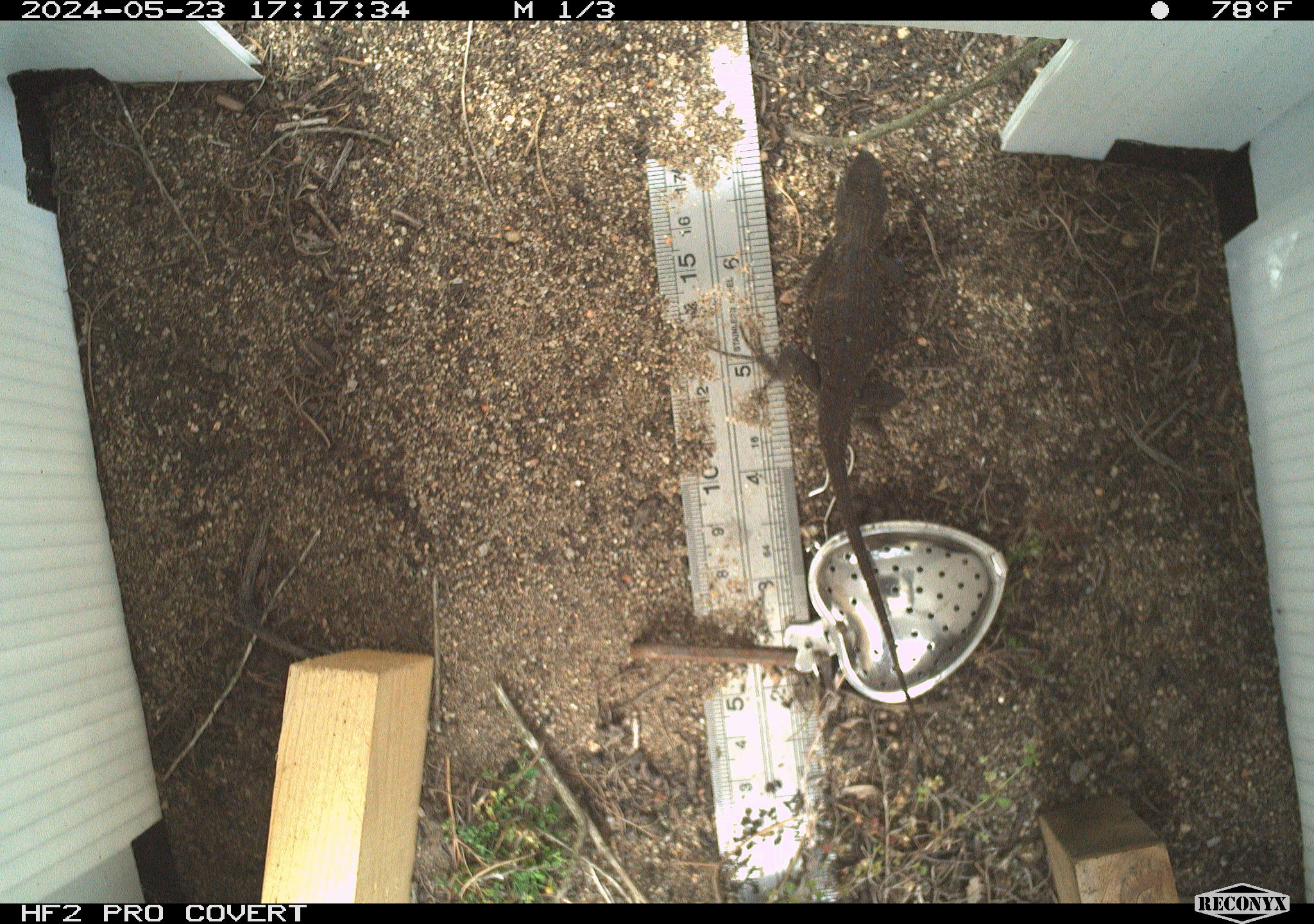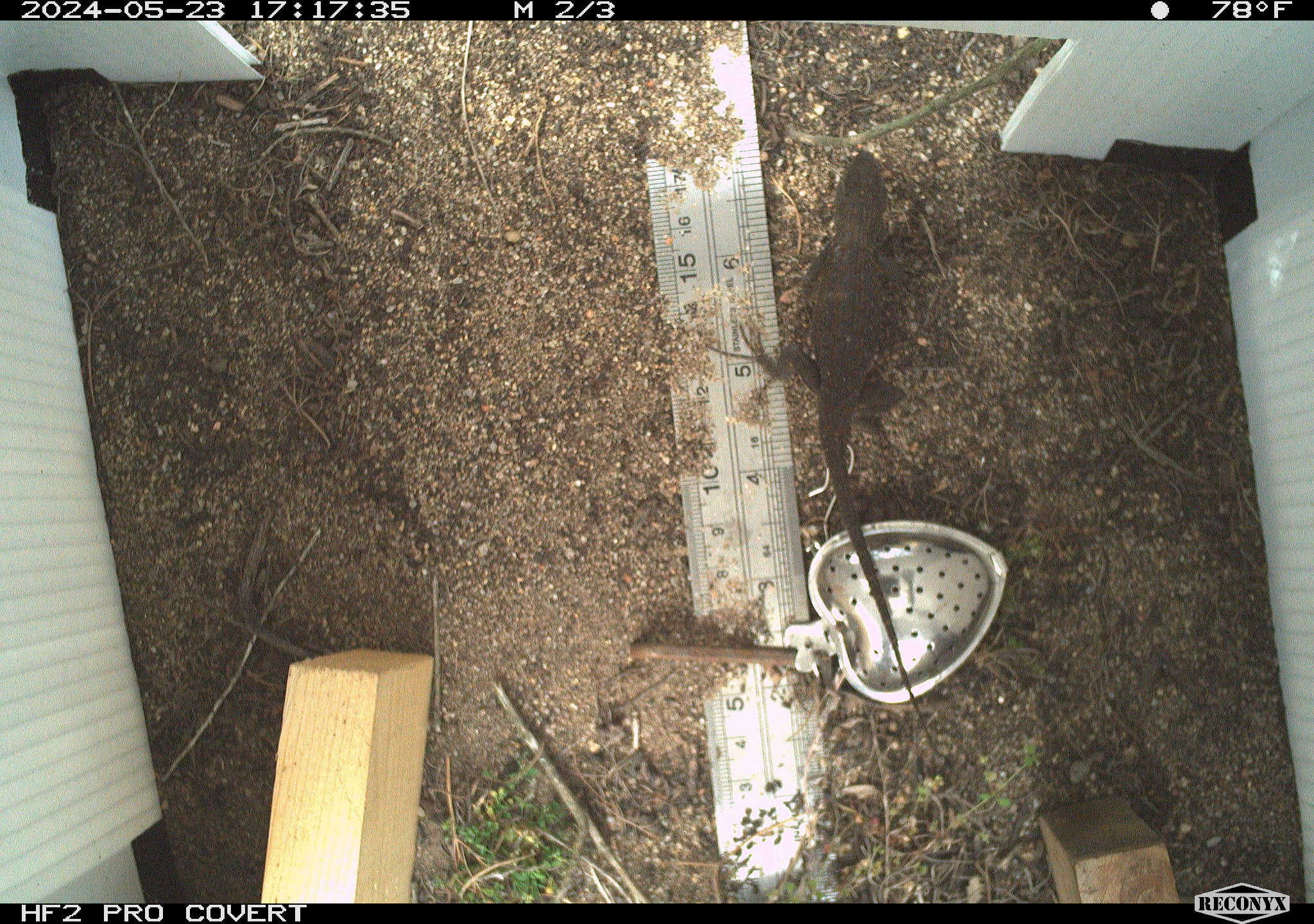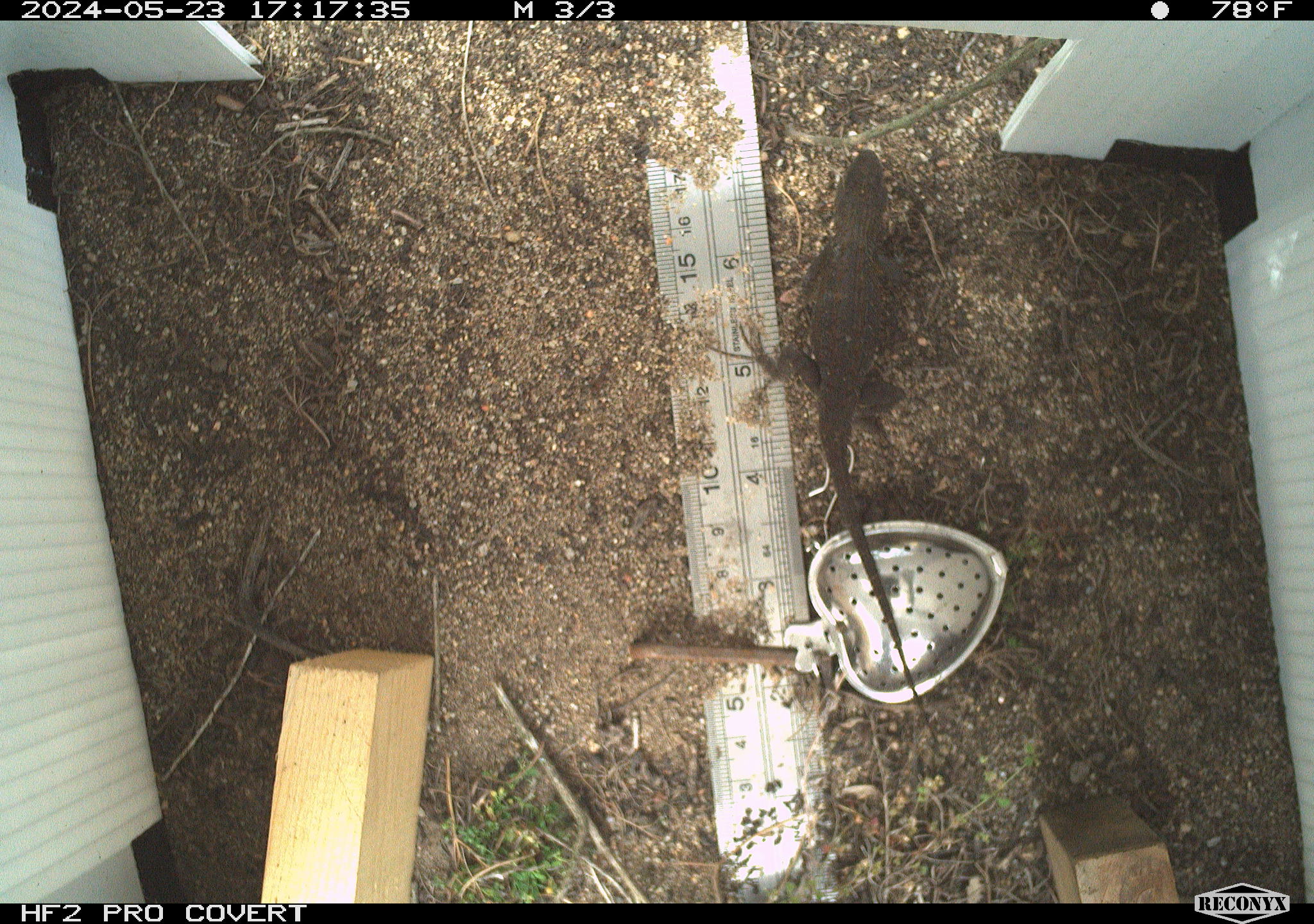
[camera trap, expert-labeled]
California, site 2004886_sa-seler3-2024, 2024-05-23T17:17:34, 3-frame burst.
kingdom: Animalia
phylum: Chordata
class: Reptilia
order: Squamata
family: Phrynosomatidae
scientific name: Phrynosomatidae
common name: phrynosomatid lizards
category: phrynosomatidae family